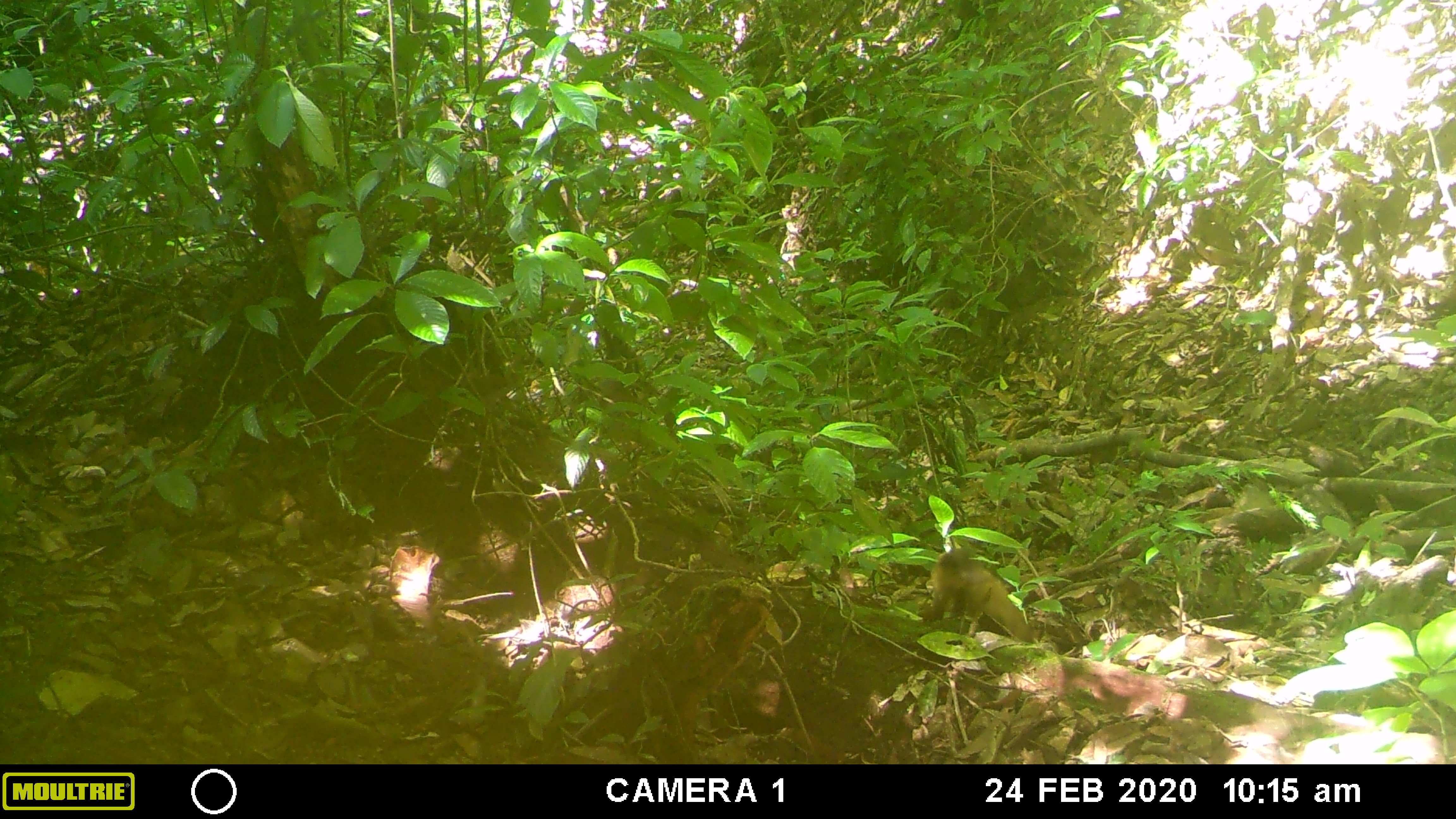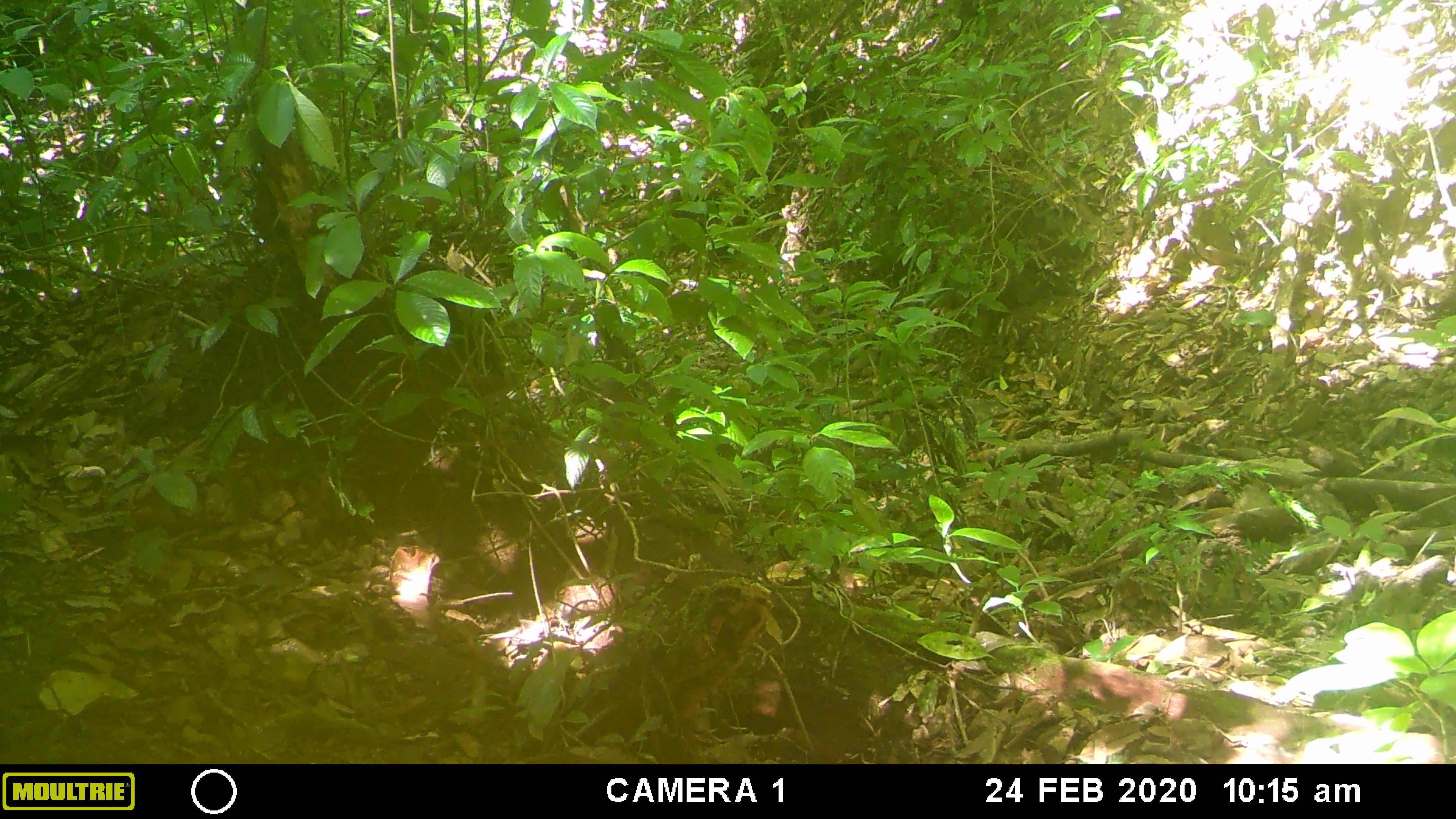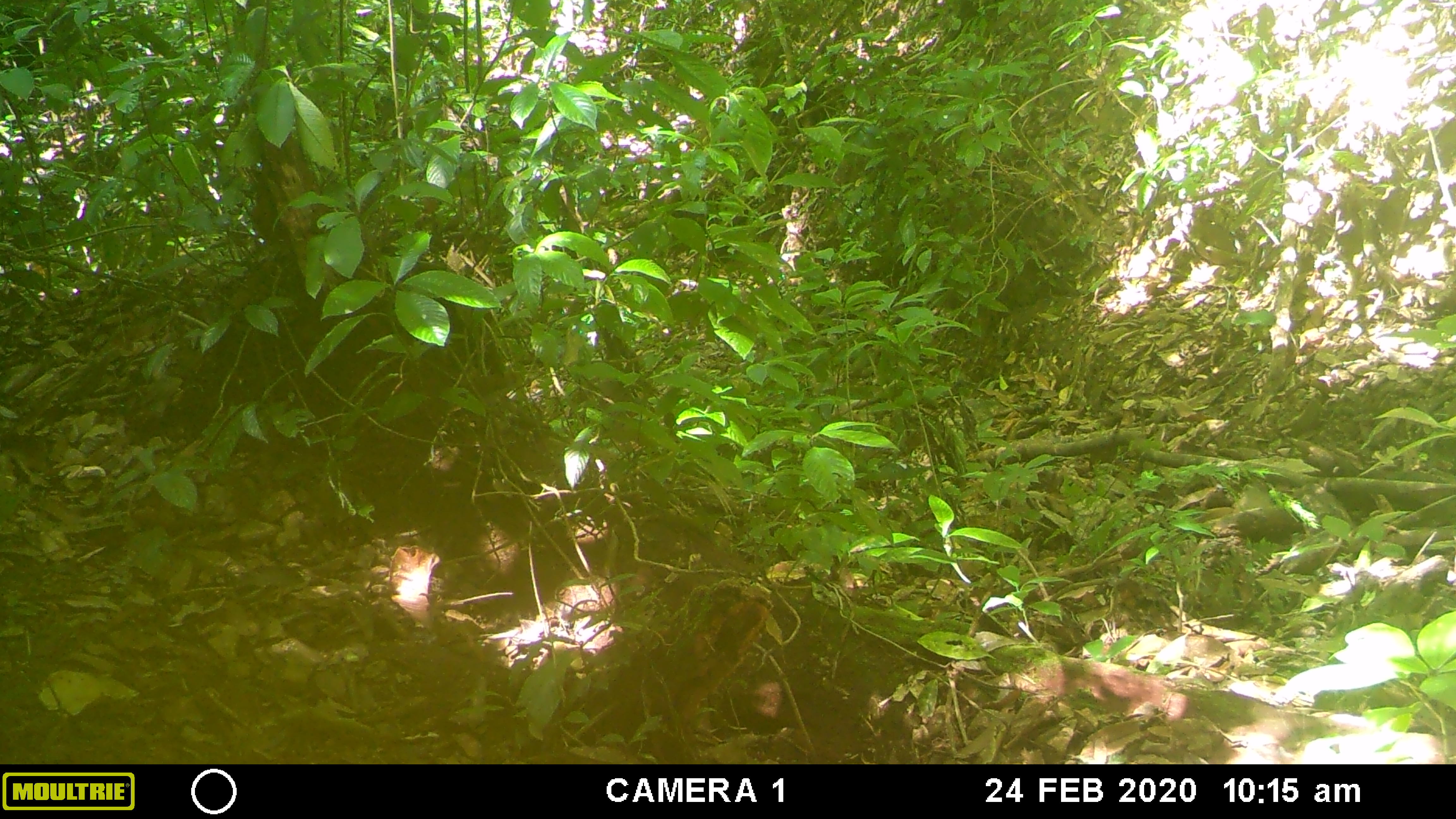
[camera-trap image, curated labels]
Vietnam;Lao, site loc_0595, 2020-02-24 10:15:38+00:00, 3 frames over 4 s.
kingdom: Animalia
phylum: Chordata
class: Mammalia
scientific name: Mammalia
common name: mammal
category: unidentified small mammal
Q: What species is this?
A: Unidentified small mammal (mammal) (Mammalia).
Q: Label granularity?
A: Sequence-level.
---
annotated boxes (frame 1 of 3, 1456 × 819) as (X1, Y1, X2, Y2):
unidentified small mammal: (920, 548, 1034, 643)